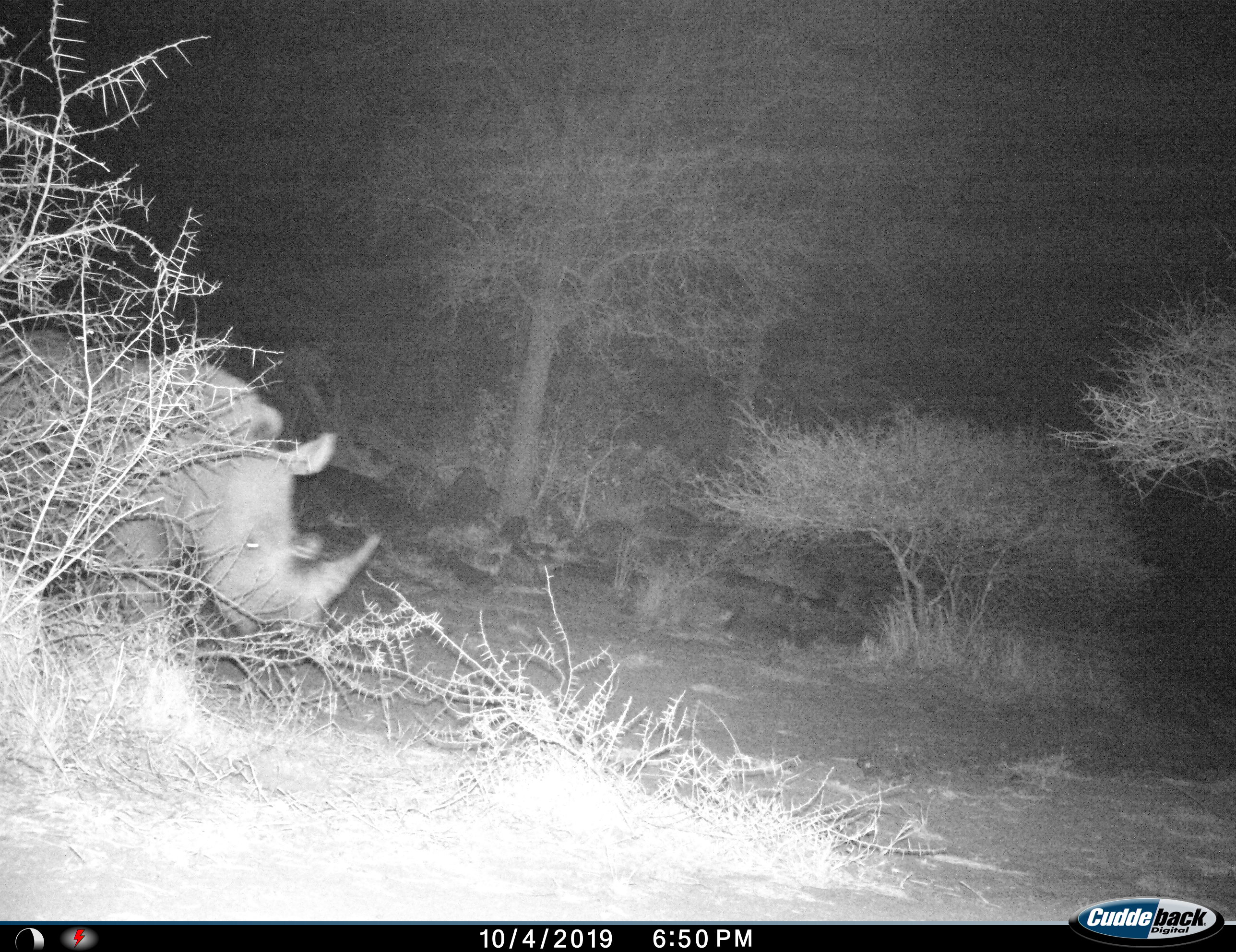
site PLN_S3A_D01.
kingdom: Animalia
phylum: Chordata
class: Mammalia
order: Perissodactyla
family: Rhinocerotidae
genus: Ceratotherium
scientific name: Ceratotherium simum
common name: white rhinoceros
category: rhinoceroswhite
Rhinoceroswhite (white rhinoceros) (Ceratotherium simum), count 1. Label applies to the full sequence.